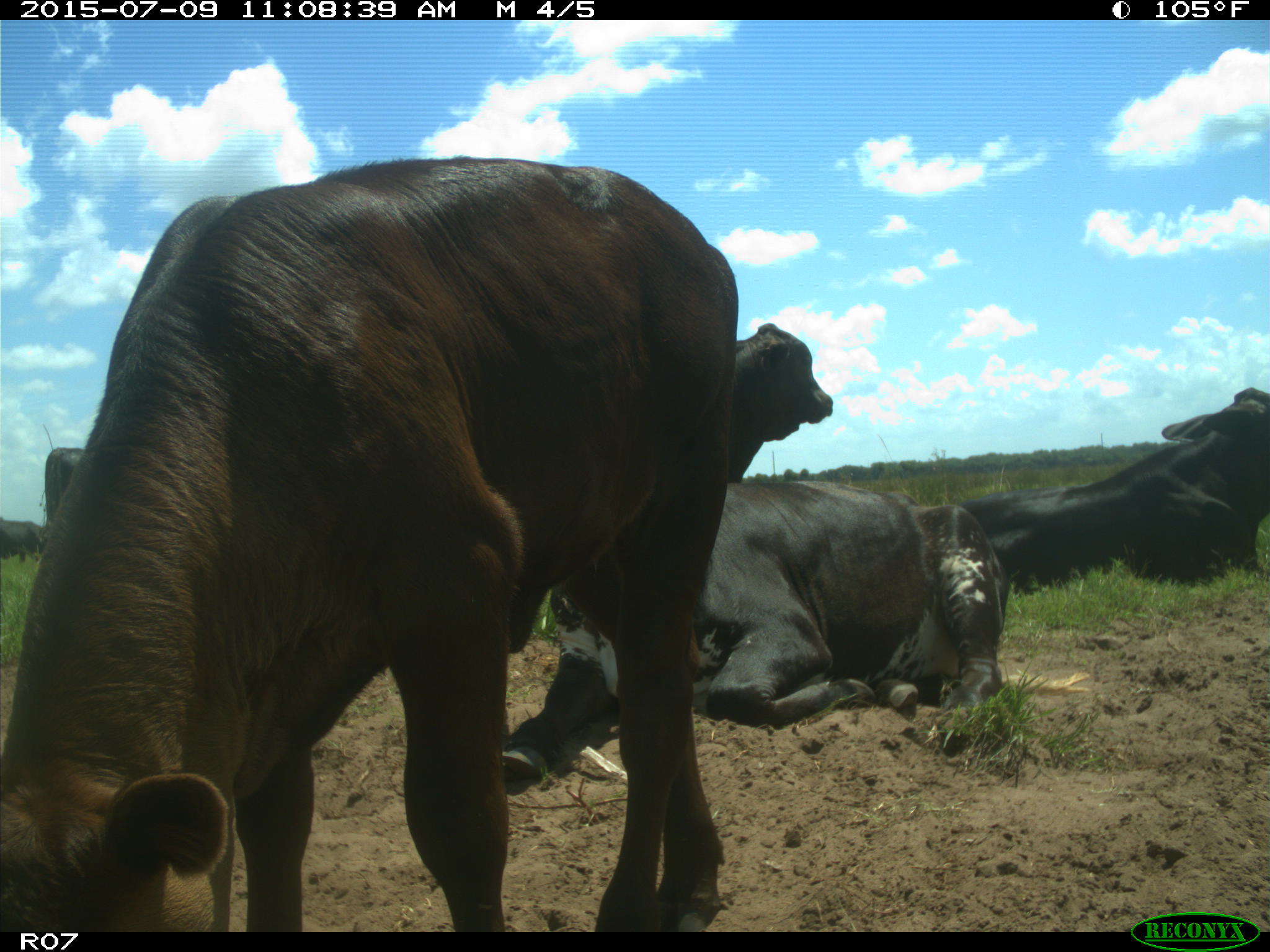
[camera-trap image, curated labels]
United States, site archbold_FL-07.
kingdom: Animalia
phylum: Chordata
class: Mammalia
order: Artiodactyla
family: Bovidae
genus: Bos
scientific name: Bos taurus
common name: domestic cow